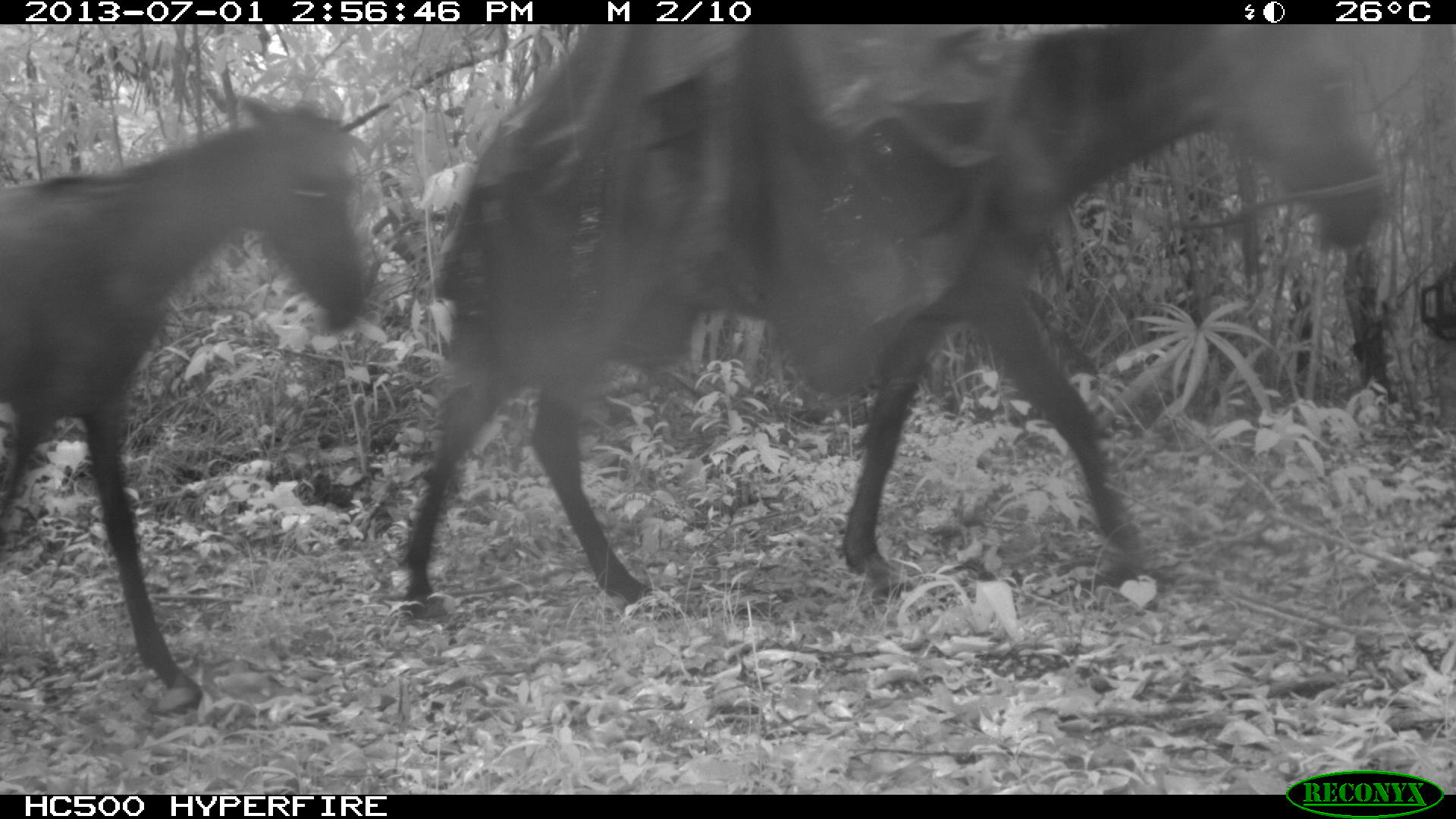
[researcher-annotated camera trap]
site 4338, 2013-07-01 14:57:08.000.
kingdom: Animalia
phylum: Chordata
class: Mammalia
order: Perissodactyla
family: Equidae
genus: Equus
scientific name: Equus ferus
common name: wild horse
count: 2